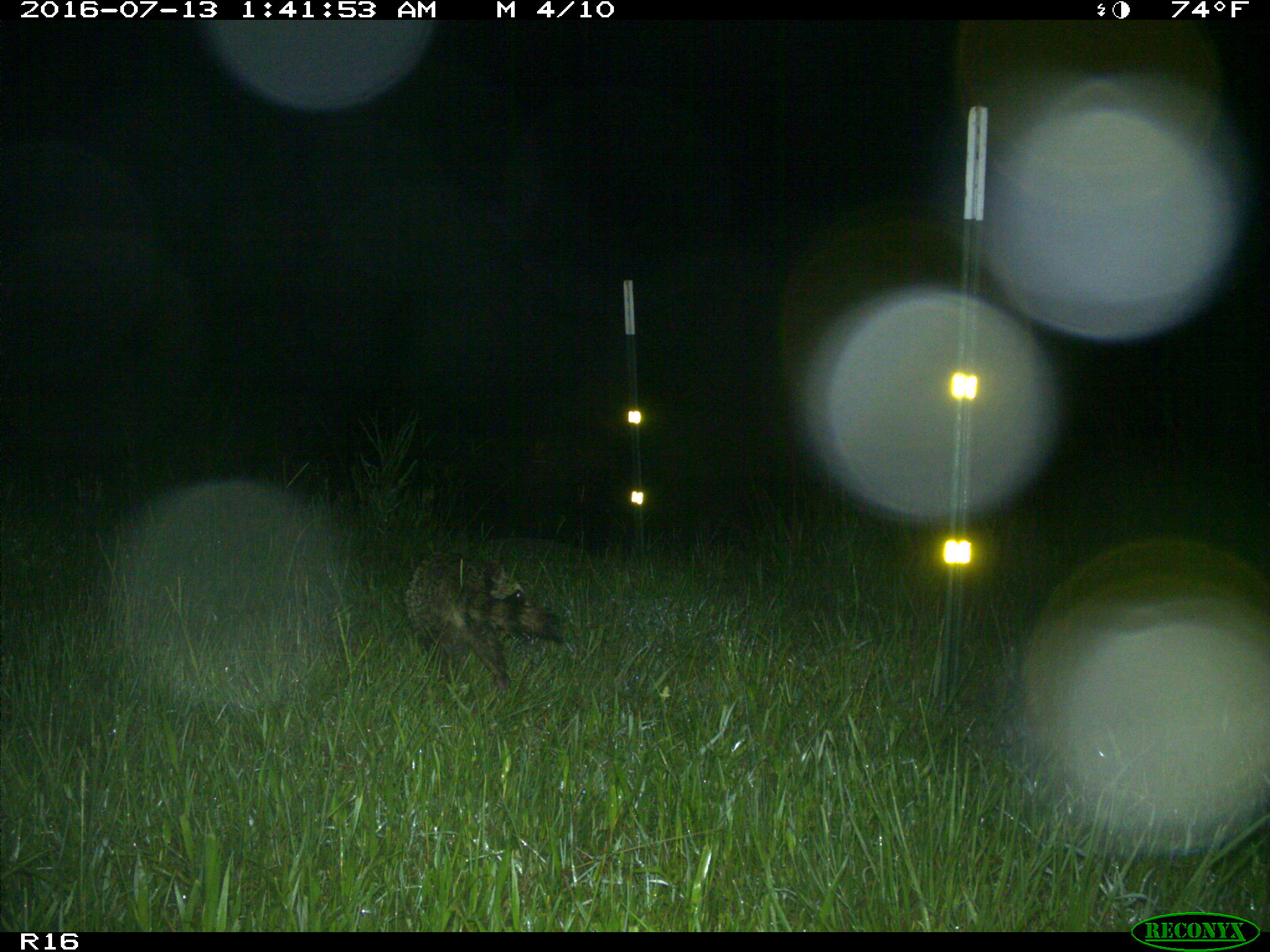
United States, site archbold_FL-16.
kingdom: Animalia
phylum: Chordata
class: Mammalia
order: Carnivora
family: Procyonidae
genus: Procyon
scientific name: Procyon lotor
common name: common raccoon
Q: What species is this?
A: Procyon lotor (common raccoon).